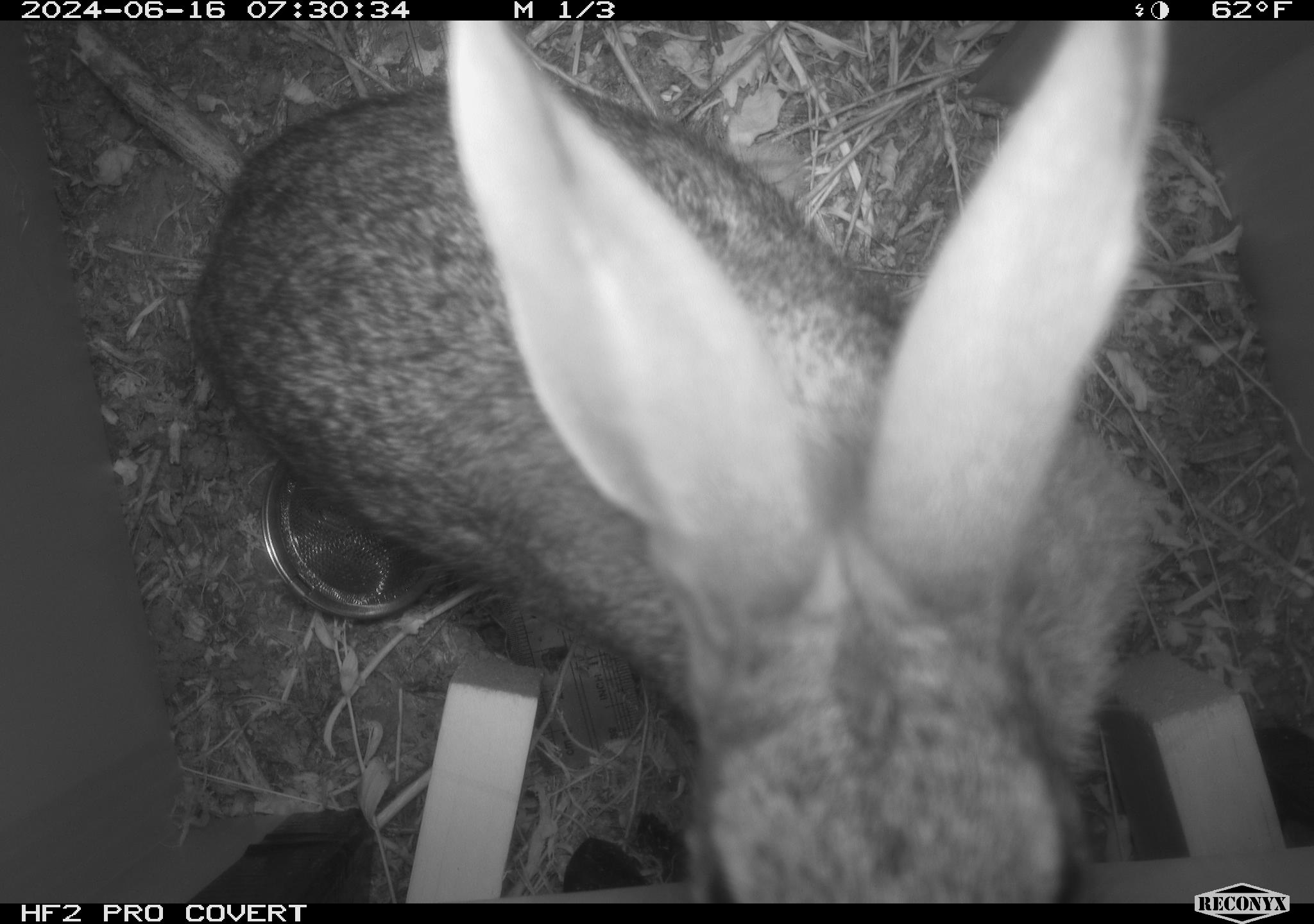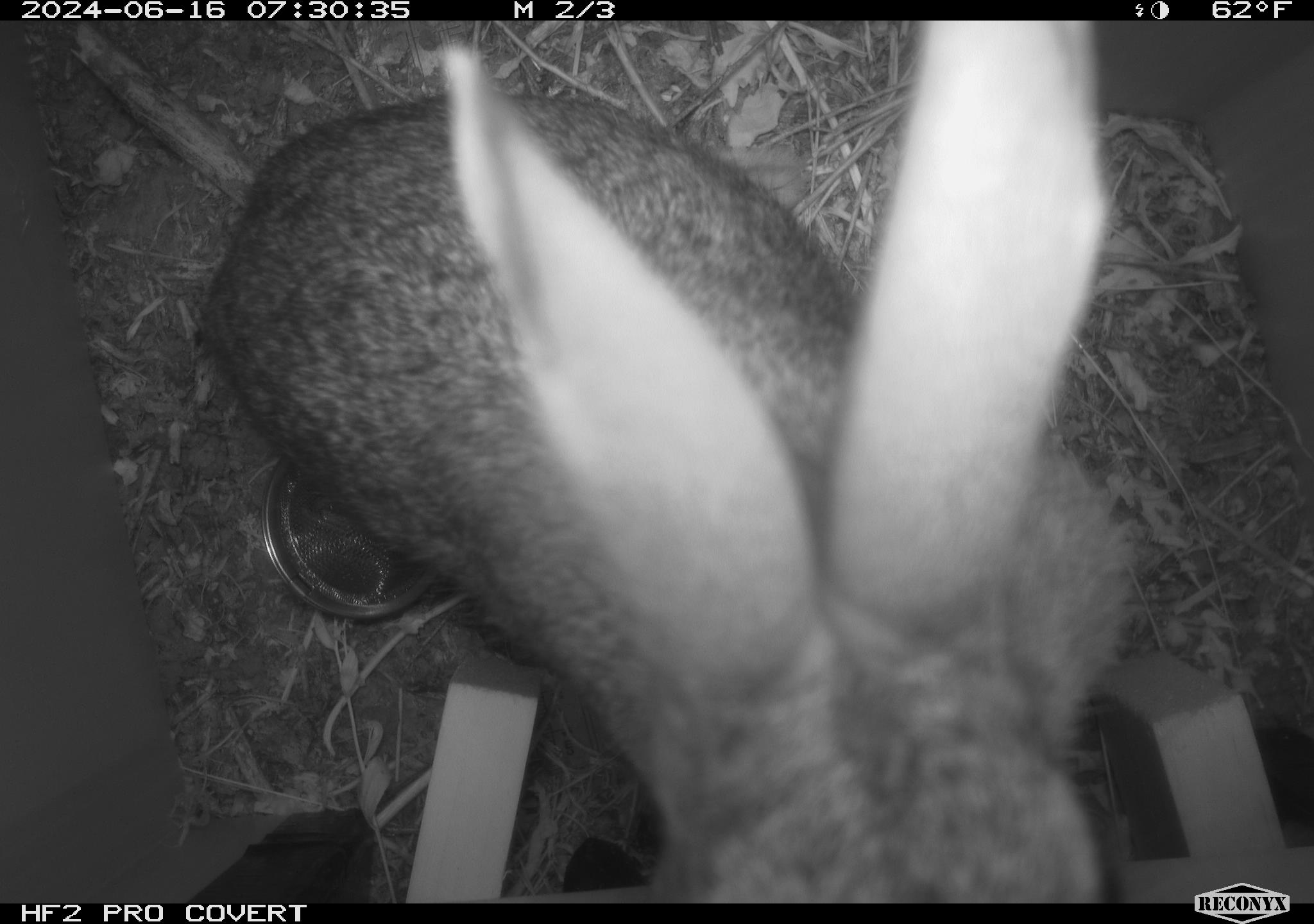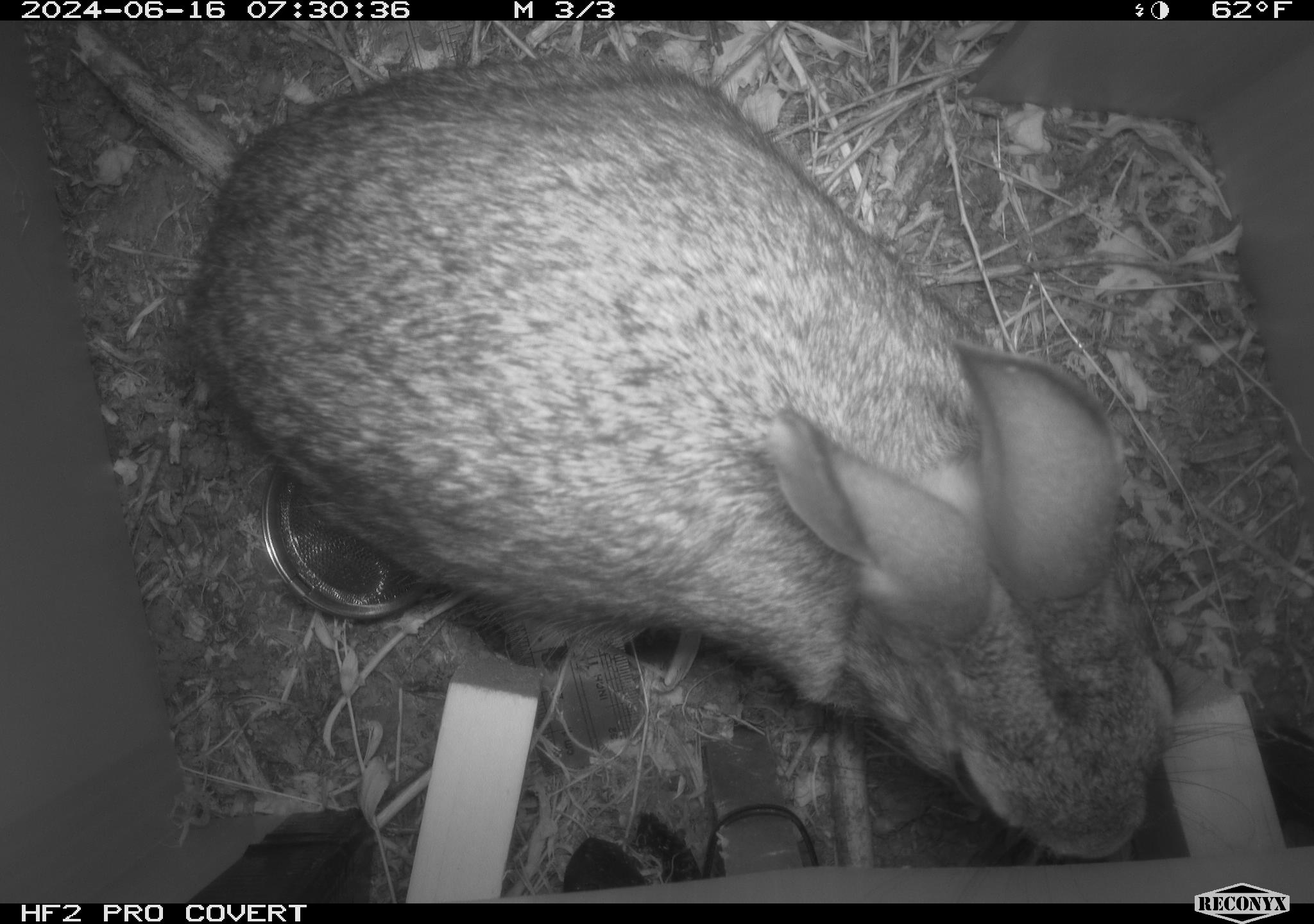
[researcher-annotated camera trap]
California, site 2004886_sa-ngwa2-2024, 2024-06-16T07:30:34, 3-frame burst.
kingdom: Animalia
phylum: Chordata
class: Mammalia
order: Lagomorpha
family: Leporidae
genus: Sylvilagus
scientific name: Sylvilagus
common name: cottontail rabbits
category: sylvilagus species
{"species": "sylvilagus species (cottontail rabbits) (Sylvilagus)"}